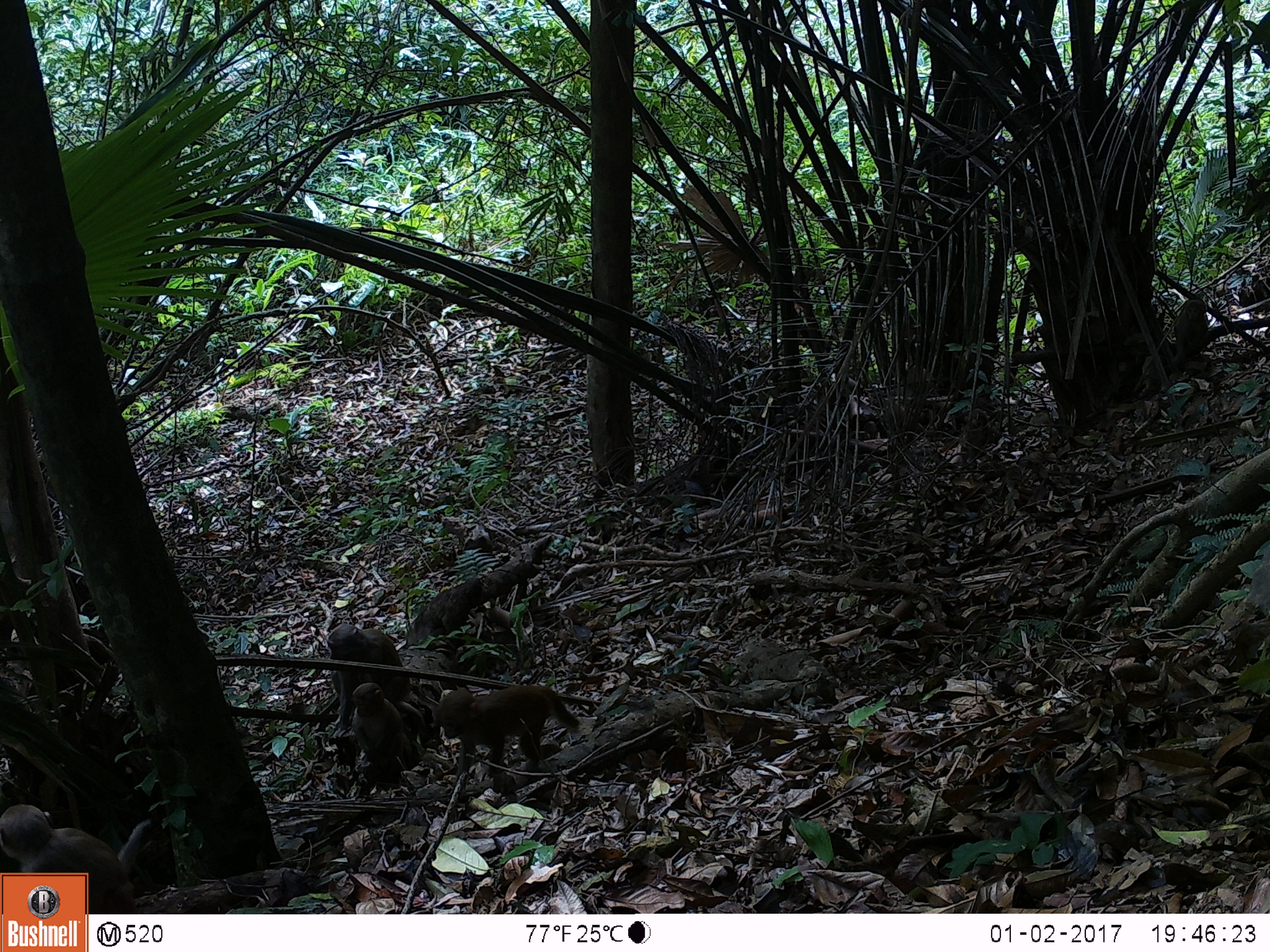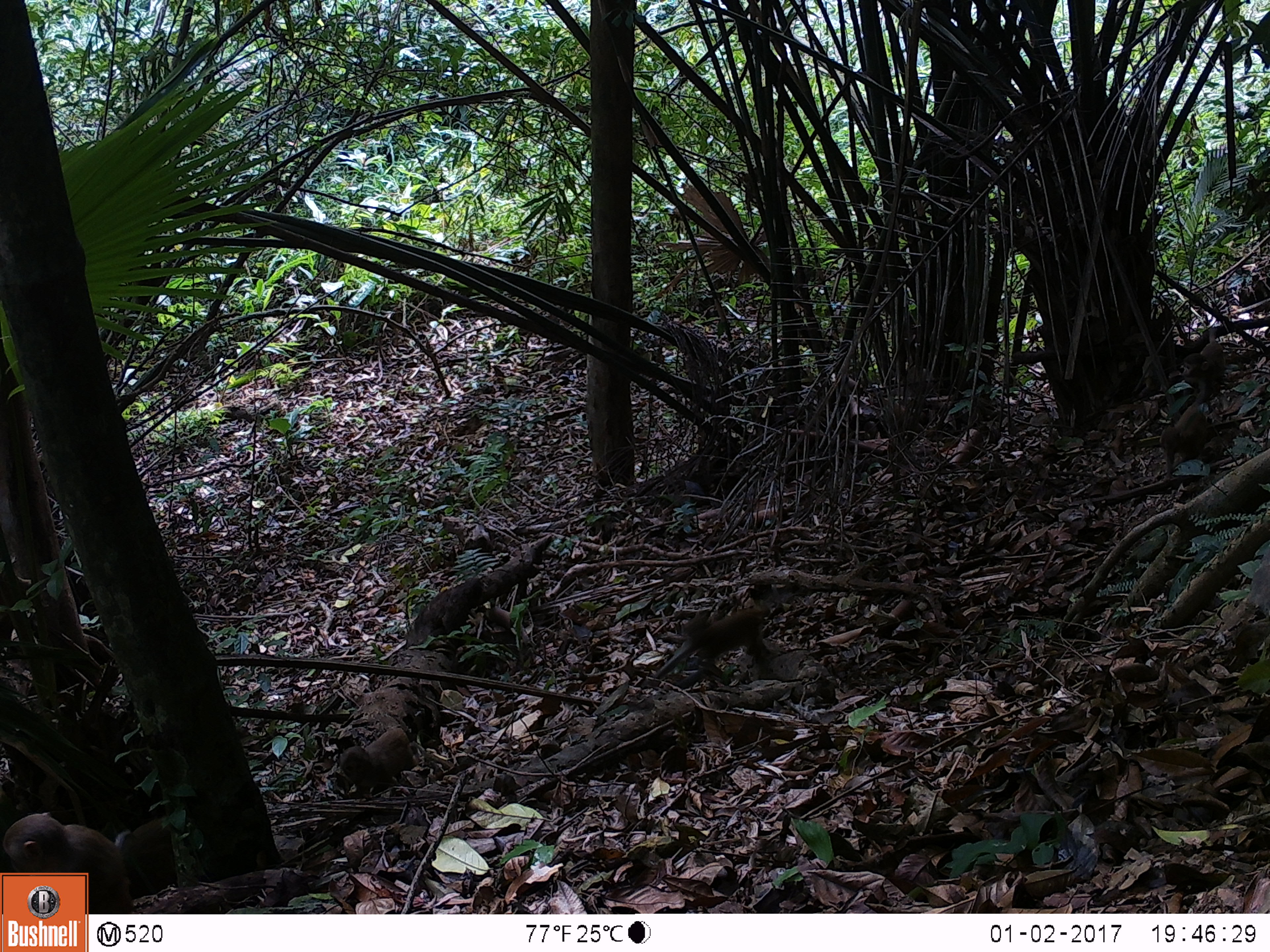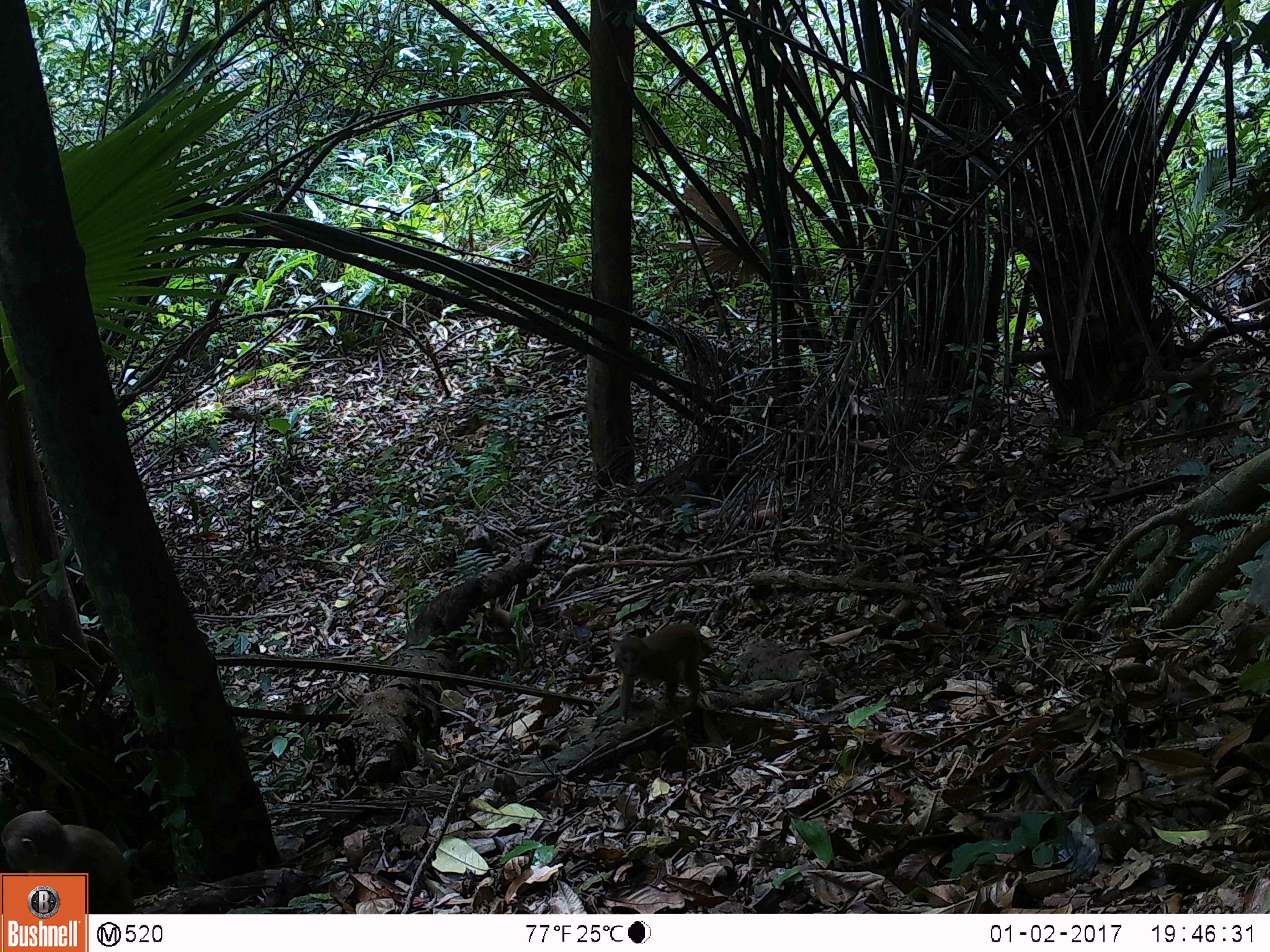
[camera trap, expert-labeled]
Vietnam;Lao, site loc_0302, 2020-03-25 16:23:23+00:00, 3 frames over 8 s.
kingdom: Animalia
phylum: Chordata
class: Mammalia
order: Primates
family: Cercopithecidae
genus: Macaca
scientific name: Macaca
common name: macaques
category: assam or rhesus macaque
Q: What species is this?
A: Assam or rhesus macaque (macaques) (Macaca).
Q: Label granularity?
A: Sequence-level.